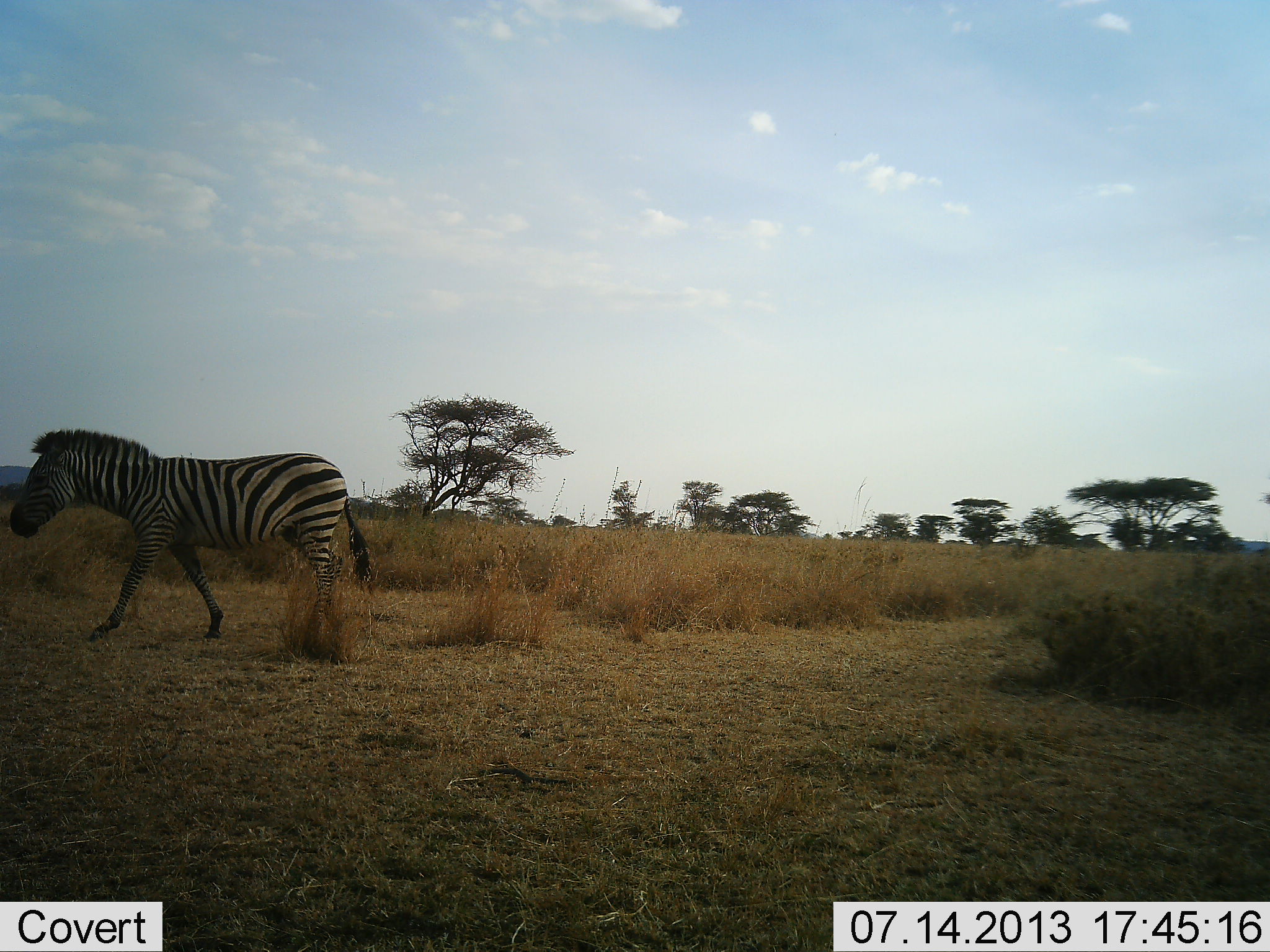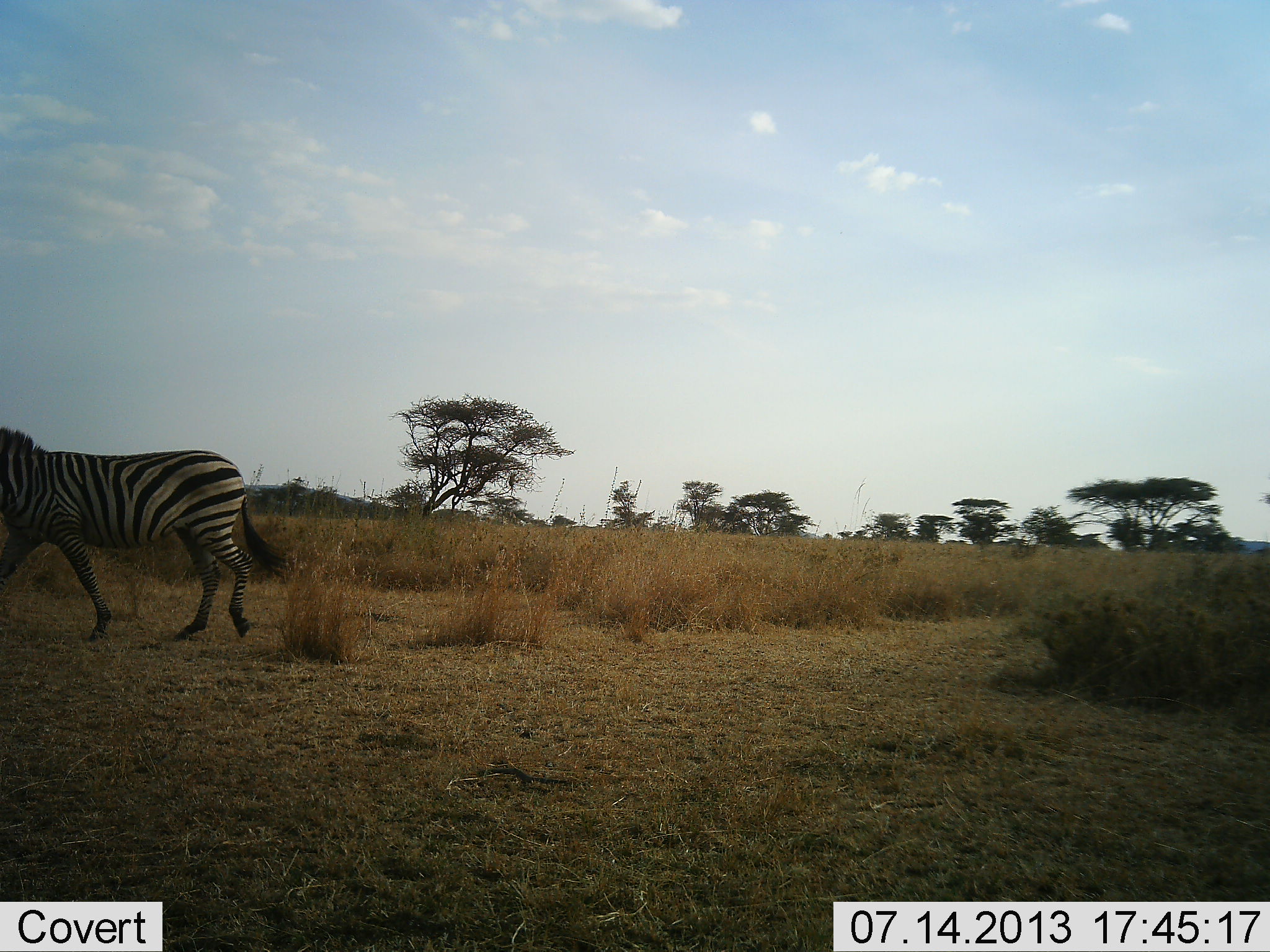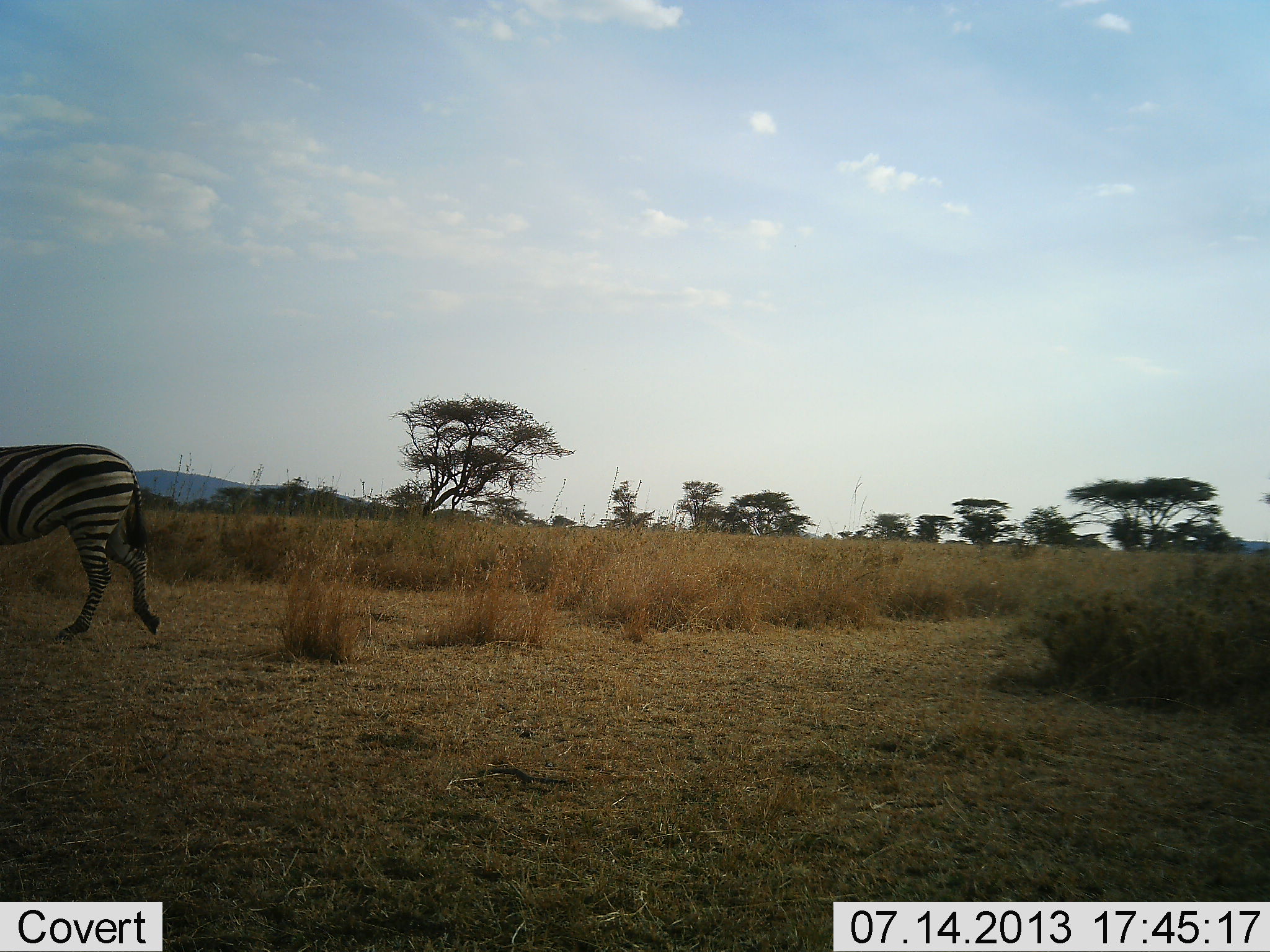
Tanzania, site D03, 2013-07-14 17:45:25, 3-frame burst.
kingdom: Animalia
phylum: Chordata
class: Mammalia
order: Perissodactyla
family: Equidae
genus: Equus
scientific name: Equus quagga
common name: plains zebra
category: zebra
Zebra (plains zebra) (Equus quagga), count 1. Behavior (volunteer vote fractions): standing 0%, resting 0%, moving 100%, interacting 0%. Young present (vote fraction): 0%. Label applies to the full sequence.